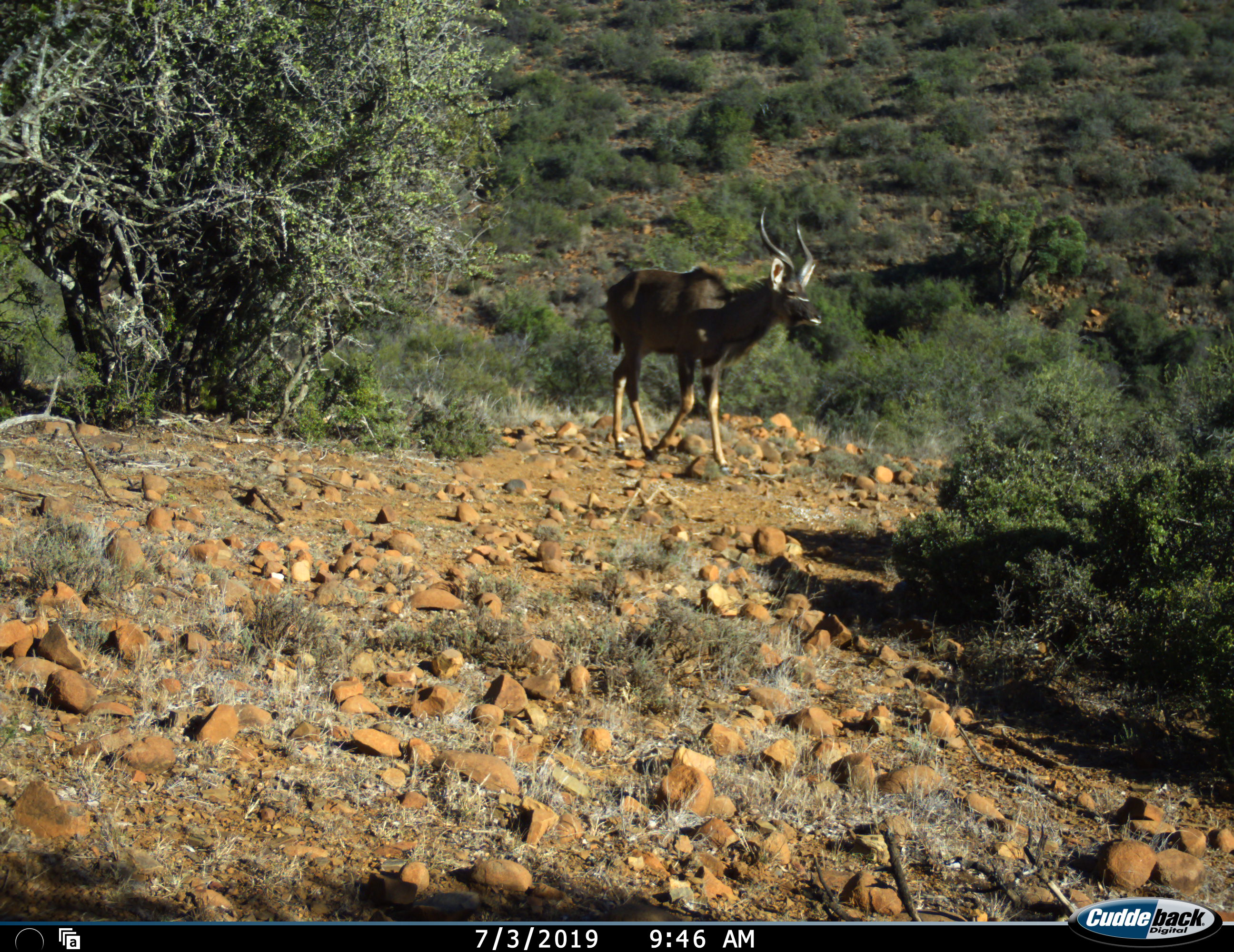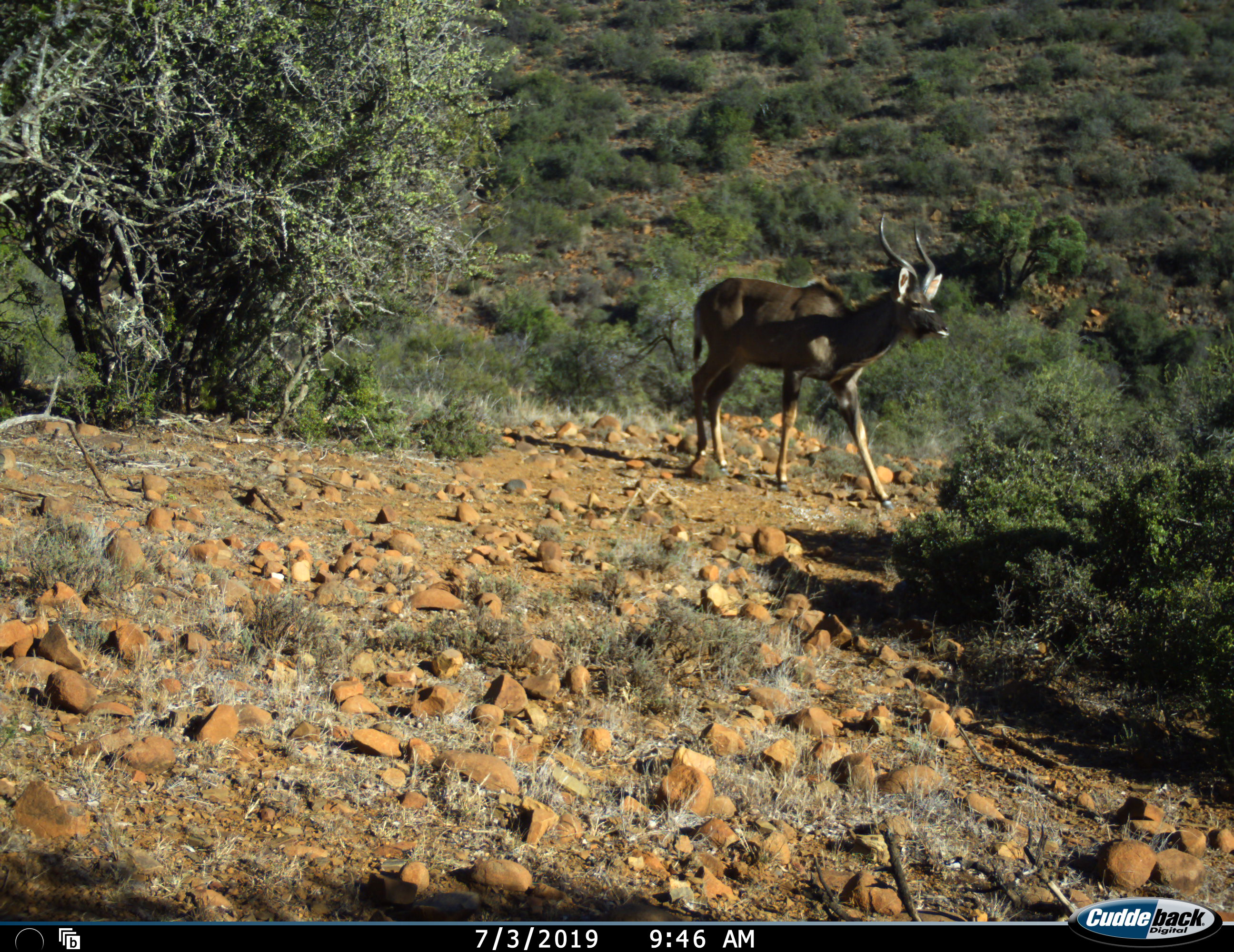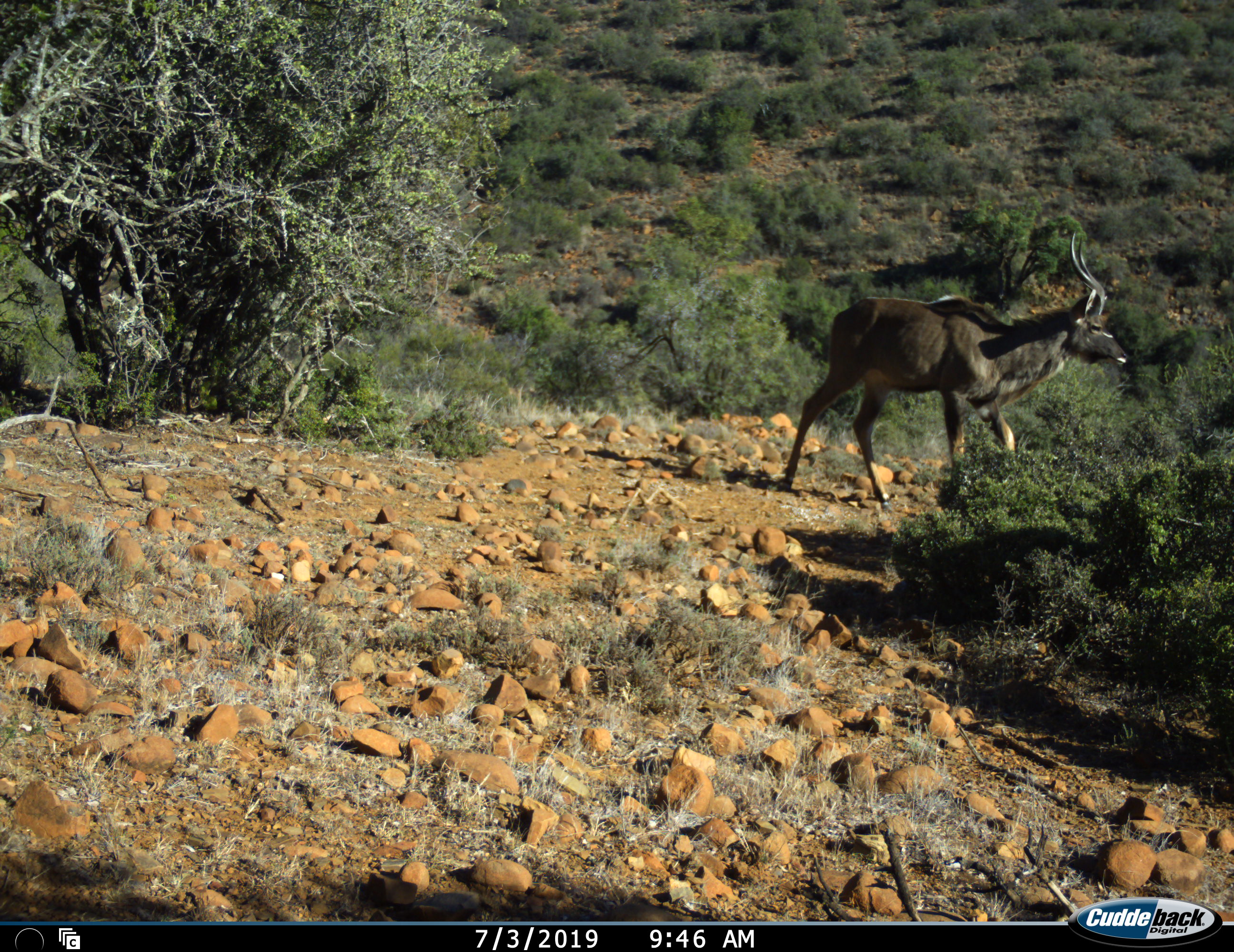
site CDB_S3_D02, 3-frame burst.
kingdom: Animalia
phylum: Chordata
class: Mammalia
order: Artiodactyla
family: Bovidae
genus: Tragelaphus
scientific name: Tragelaphus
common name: kudu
Kudu (Tragelaphus), count 1. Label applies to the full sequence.